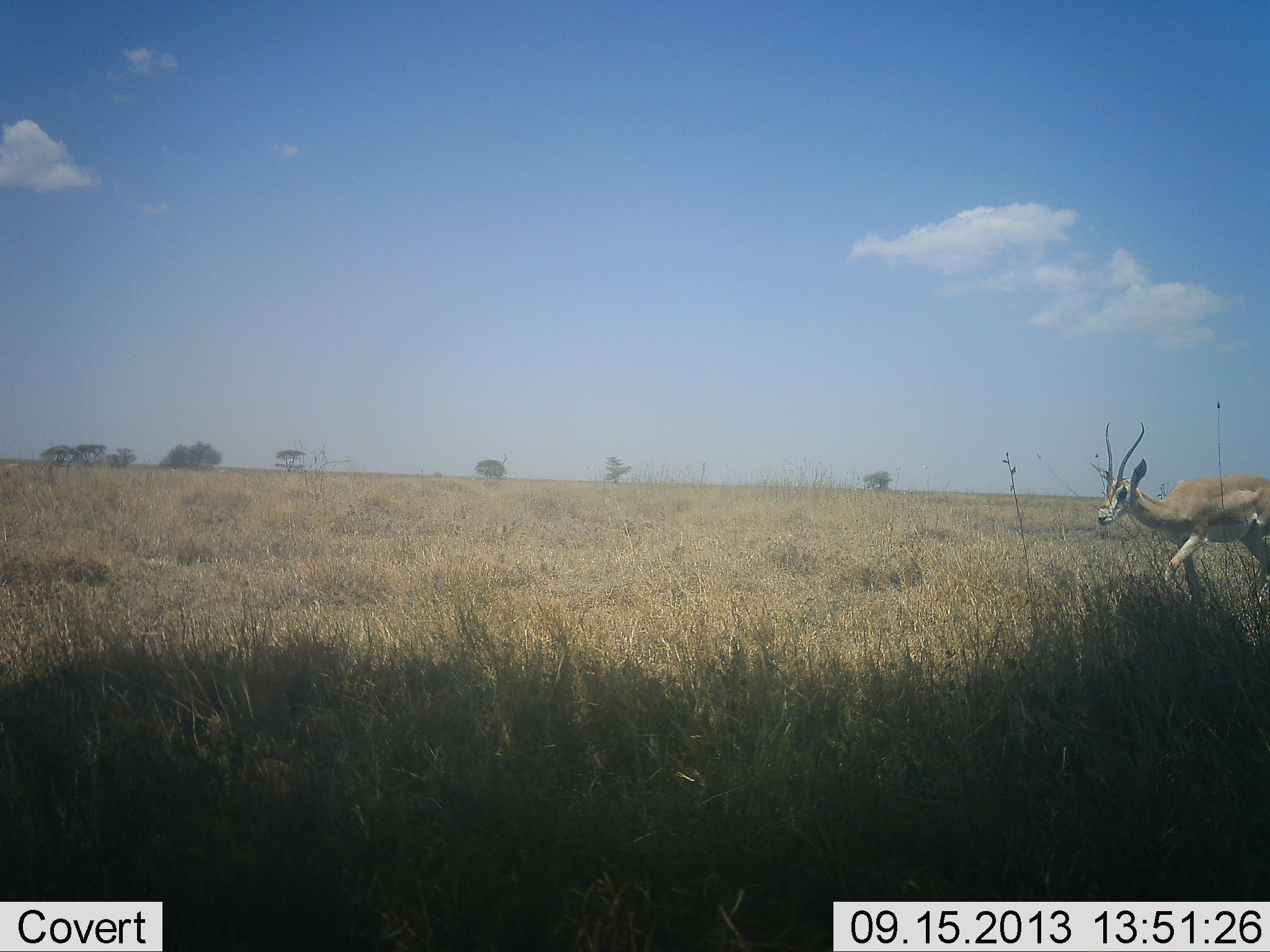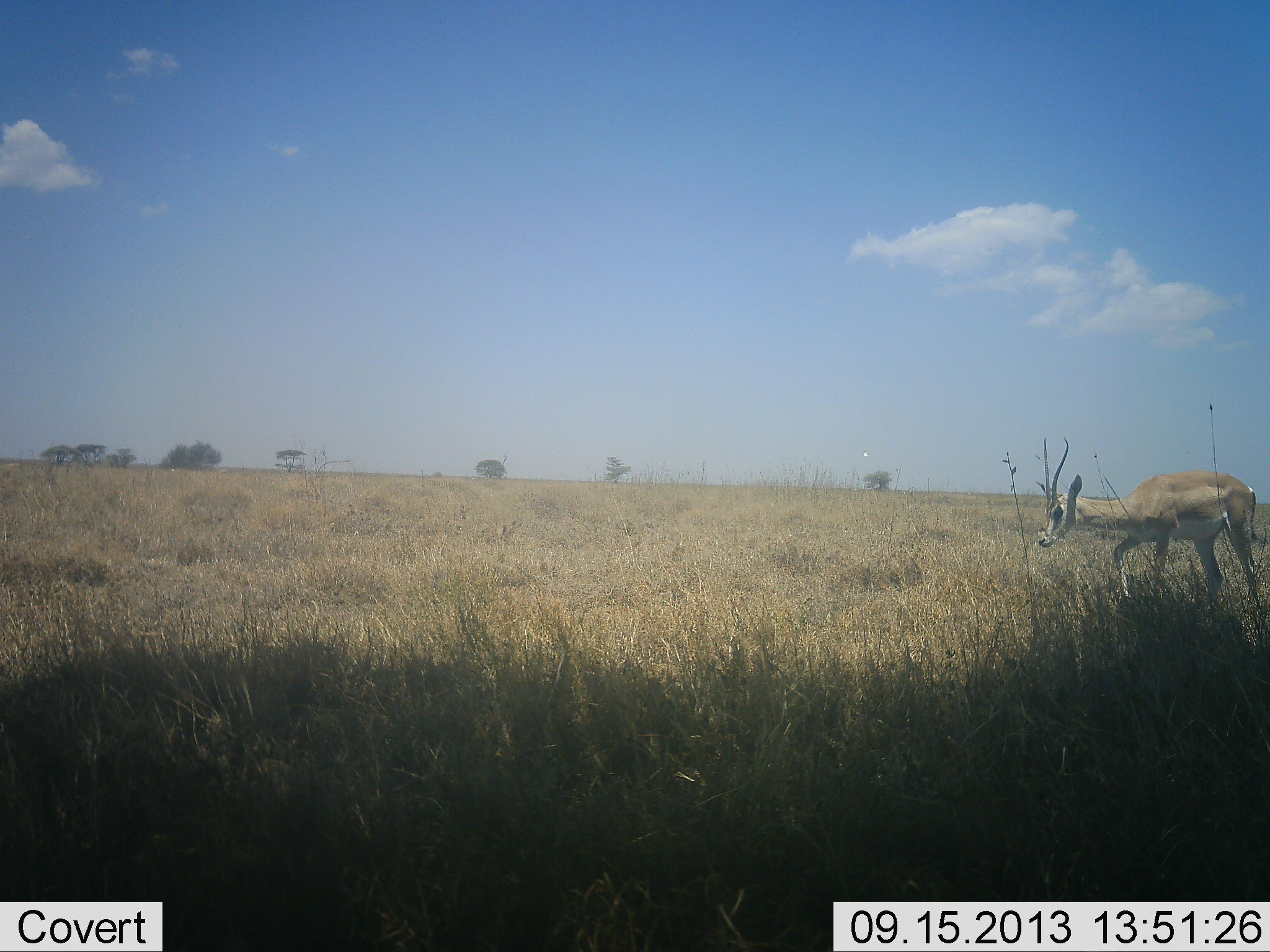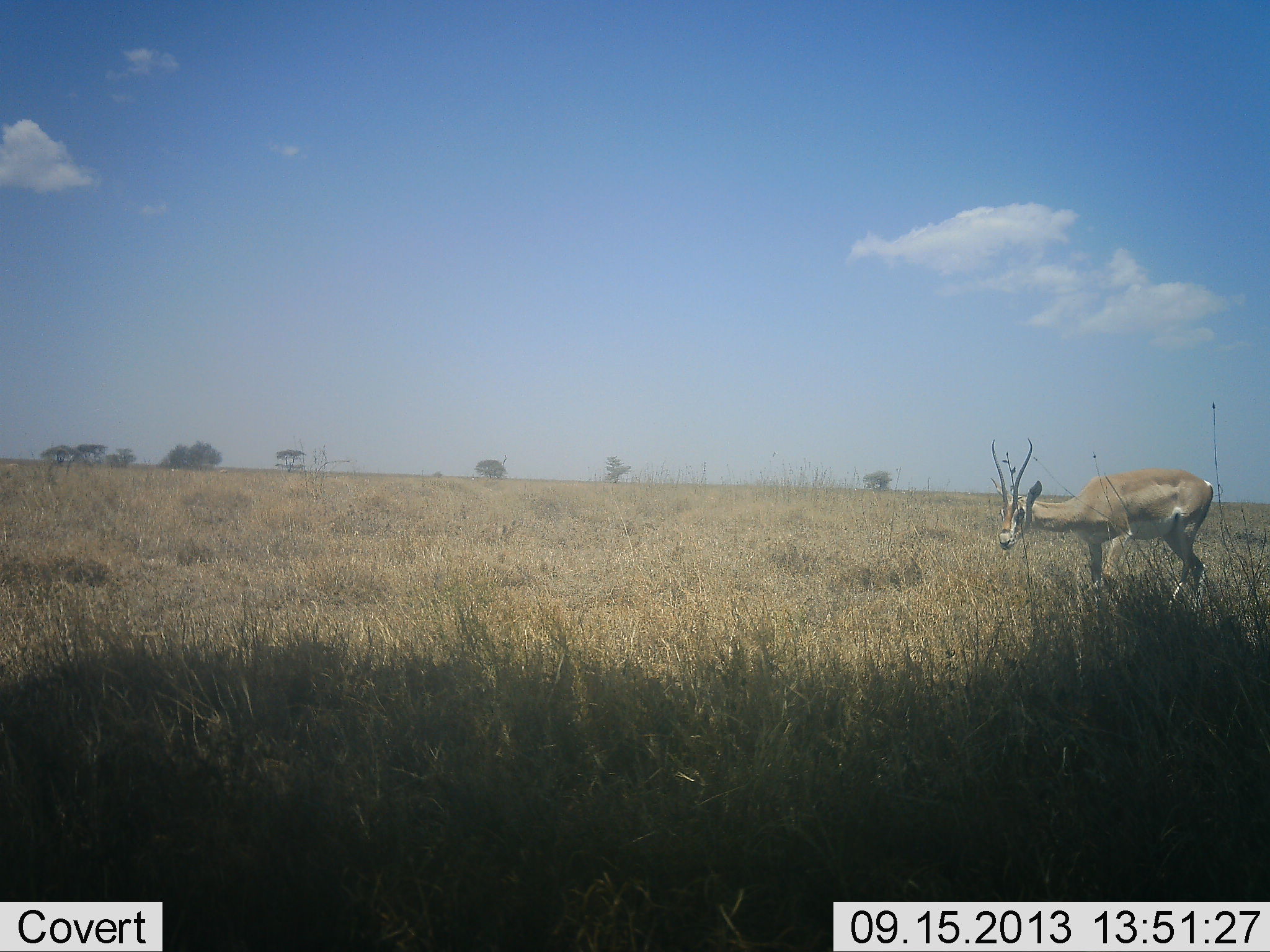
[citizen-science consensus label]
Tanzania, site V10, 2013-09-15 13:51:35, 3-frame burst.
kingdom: Animalia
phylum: Chordata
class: Mammalia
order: Artiodactyla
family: Bovidae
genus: Nanger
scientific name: Nanger granti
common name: grant's gazelle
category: gazellegrants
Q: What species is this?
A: Gazellegrants (grant's gazelle) (Nanger granti).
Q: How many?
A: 1.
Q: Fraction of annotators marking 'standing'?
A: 0%.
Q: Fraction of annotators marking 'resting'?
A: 0%.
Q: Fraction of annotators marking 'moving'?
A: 100%.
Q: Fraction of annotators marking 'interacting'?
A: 0%.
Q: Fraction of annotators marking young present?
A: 0%.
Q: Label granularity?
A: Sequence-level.